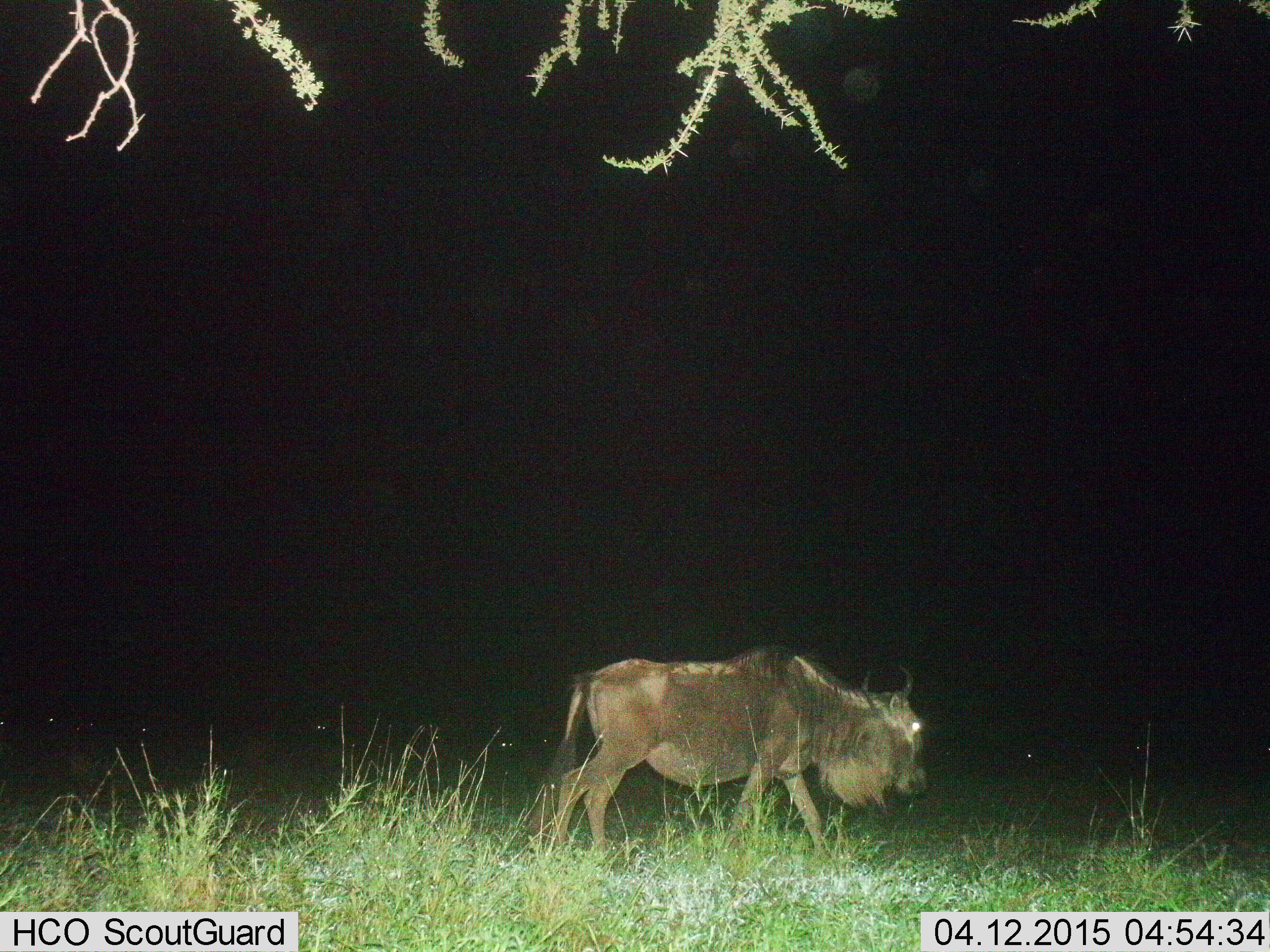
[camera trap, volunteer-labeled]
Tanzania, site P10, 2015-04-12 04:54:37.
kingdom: Animalia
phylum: Chordata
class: Mammalia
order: Artiodactyla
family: Bovidae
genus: Connochaetes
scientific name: Connochaetes taurinus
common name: blue wildebeest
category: wildebeest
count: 1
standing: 10%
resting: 0%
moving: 100%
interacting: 0%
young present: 0%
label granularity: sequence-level